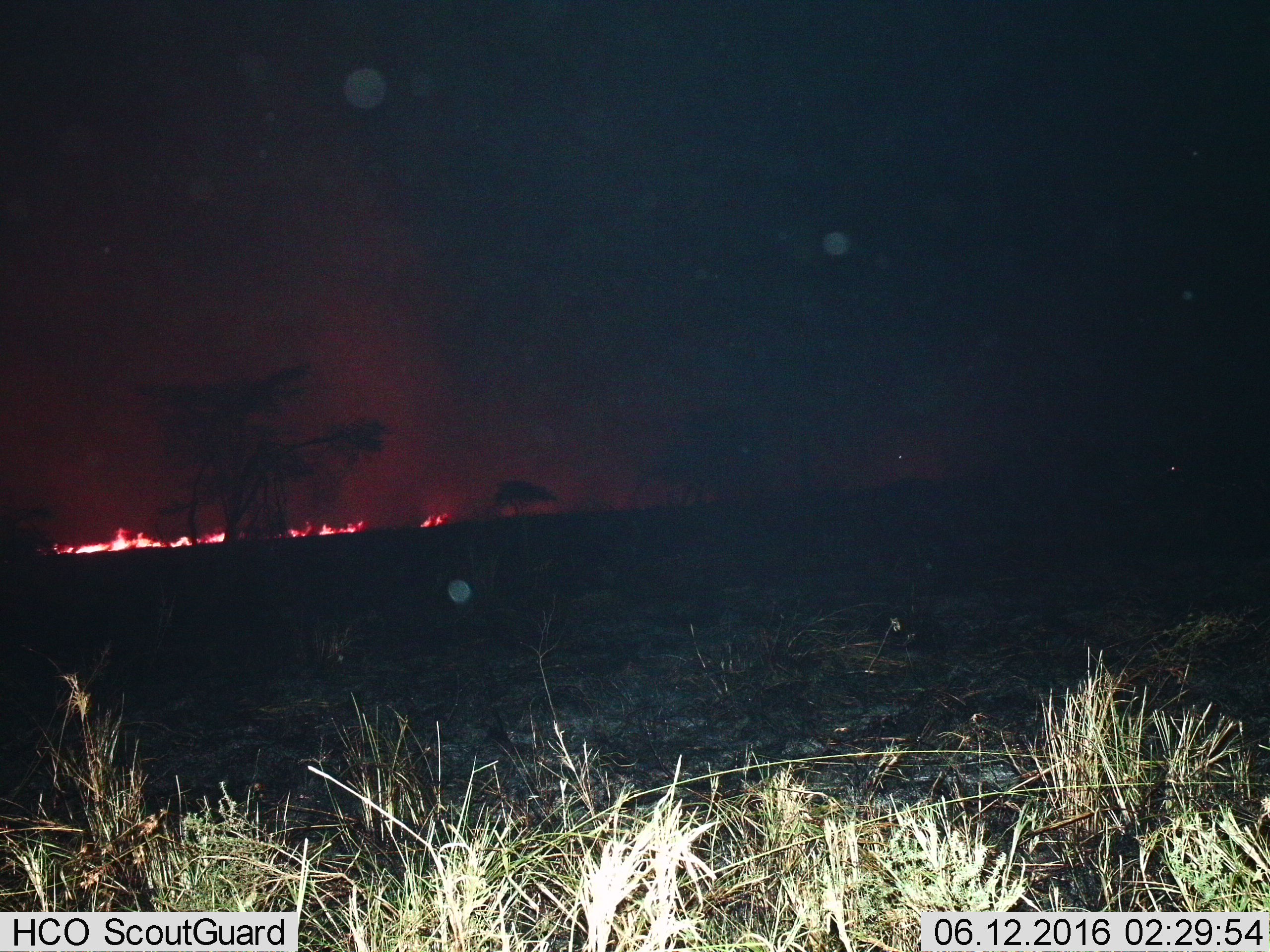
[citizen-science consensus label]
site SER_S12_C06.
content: unidentified animal